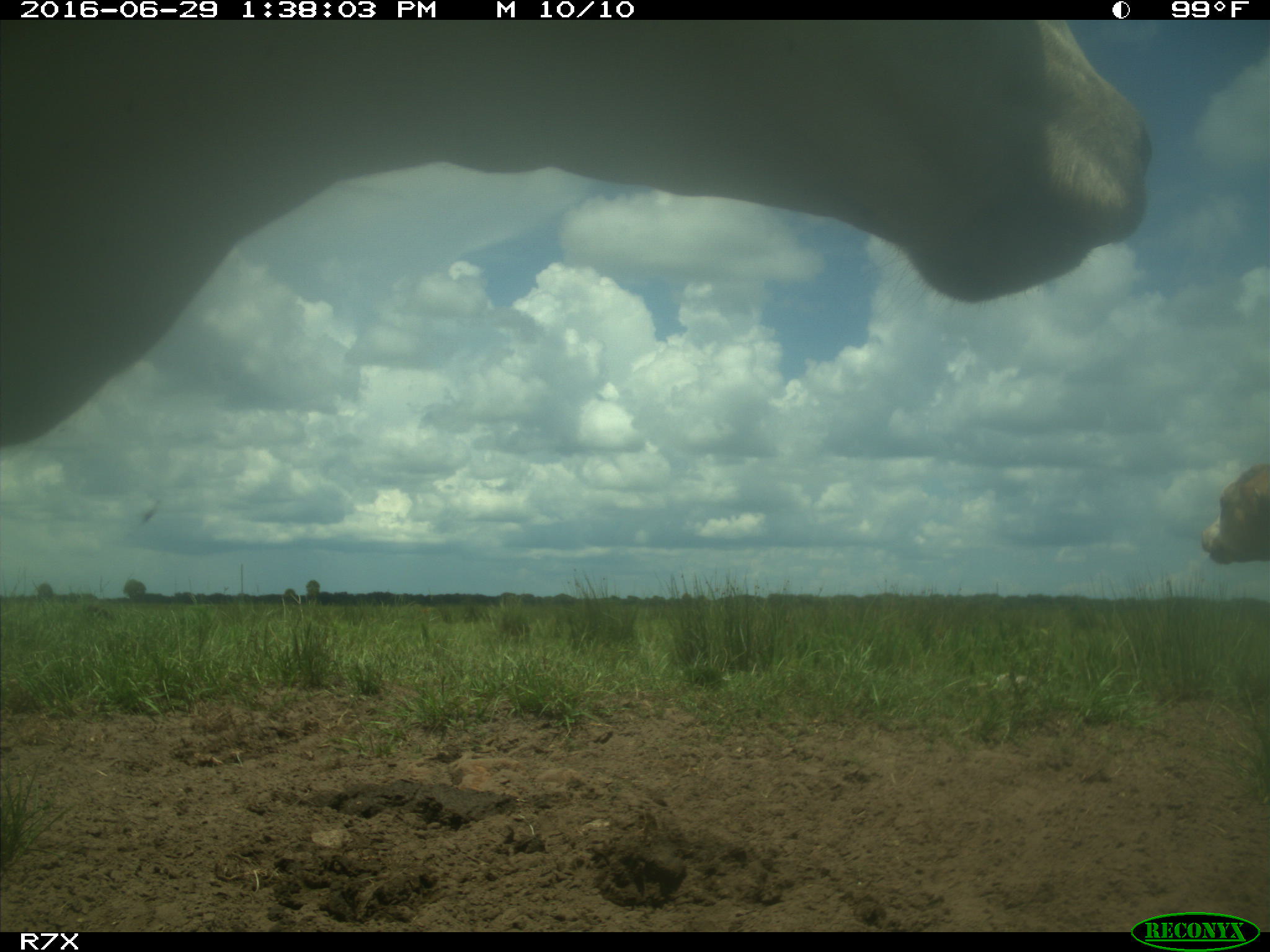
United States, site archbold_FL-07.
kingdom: Animalia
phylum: Chordata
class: Mammalia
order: Artiodactyla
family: Bovidae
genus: Bos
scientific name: Bos taurus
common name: domestic cow